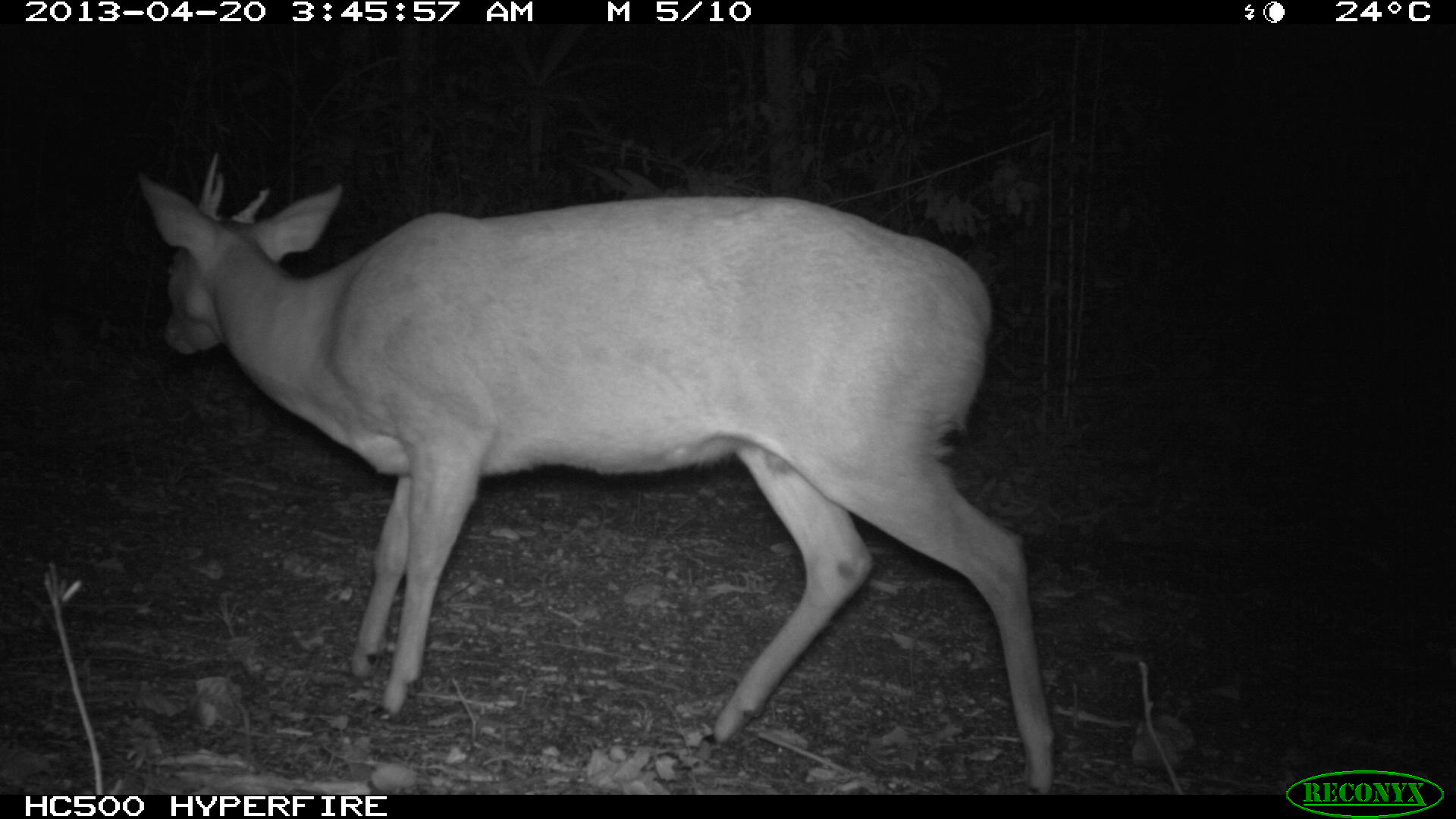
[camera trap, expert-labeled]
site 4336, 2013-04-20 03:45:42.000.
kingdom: Animalia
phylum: Chordata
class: Mammalia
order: Artiodactyla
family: Cervidae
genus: Mazama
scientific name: Mazama temama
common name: central american red brocket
Mazama temama (central american red brocket), count 1.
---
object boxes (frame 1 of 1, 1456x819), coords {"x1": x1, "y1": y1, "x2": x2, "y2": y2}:
mazama temama: {"x1": 131, "y1": 145, "x2": 1058, "y2": 791}